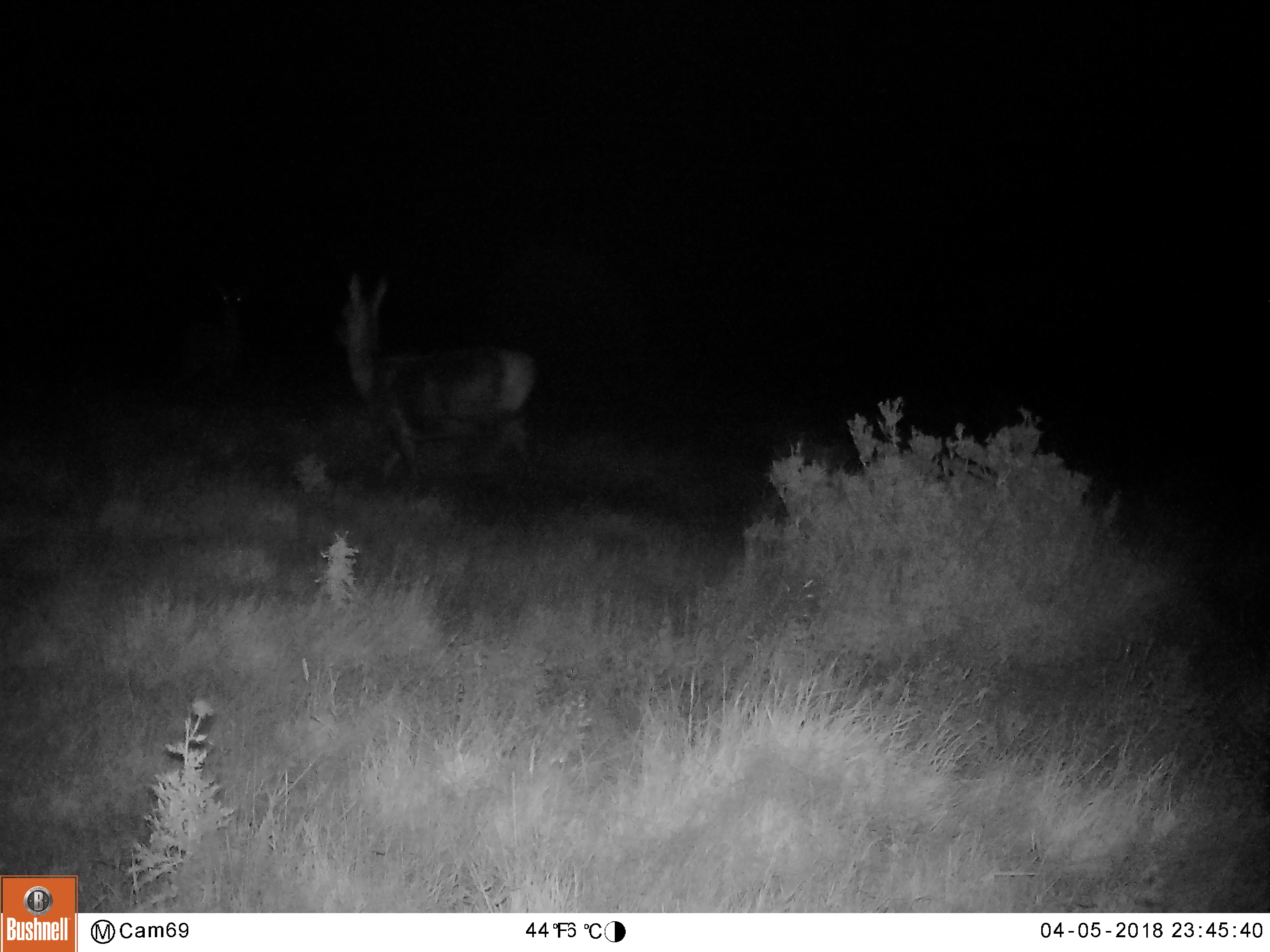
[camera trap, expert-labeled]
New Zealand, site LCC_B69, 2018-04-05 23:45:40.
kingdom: Animalia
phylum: Chordata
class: Mammalia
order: Artiodactyla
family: Cervidae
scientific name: Cervidae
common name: deer